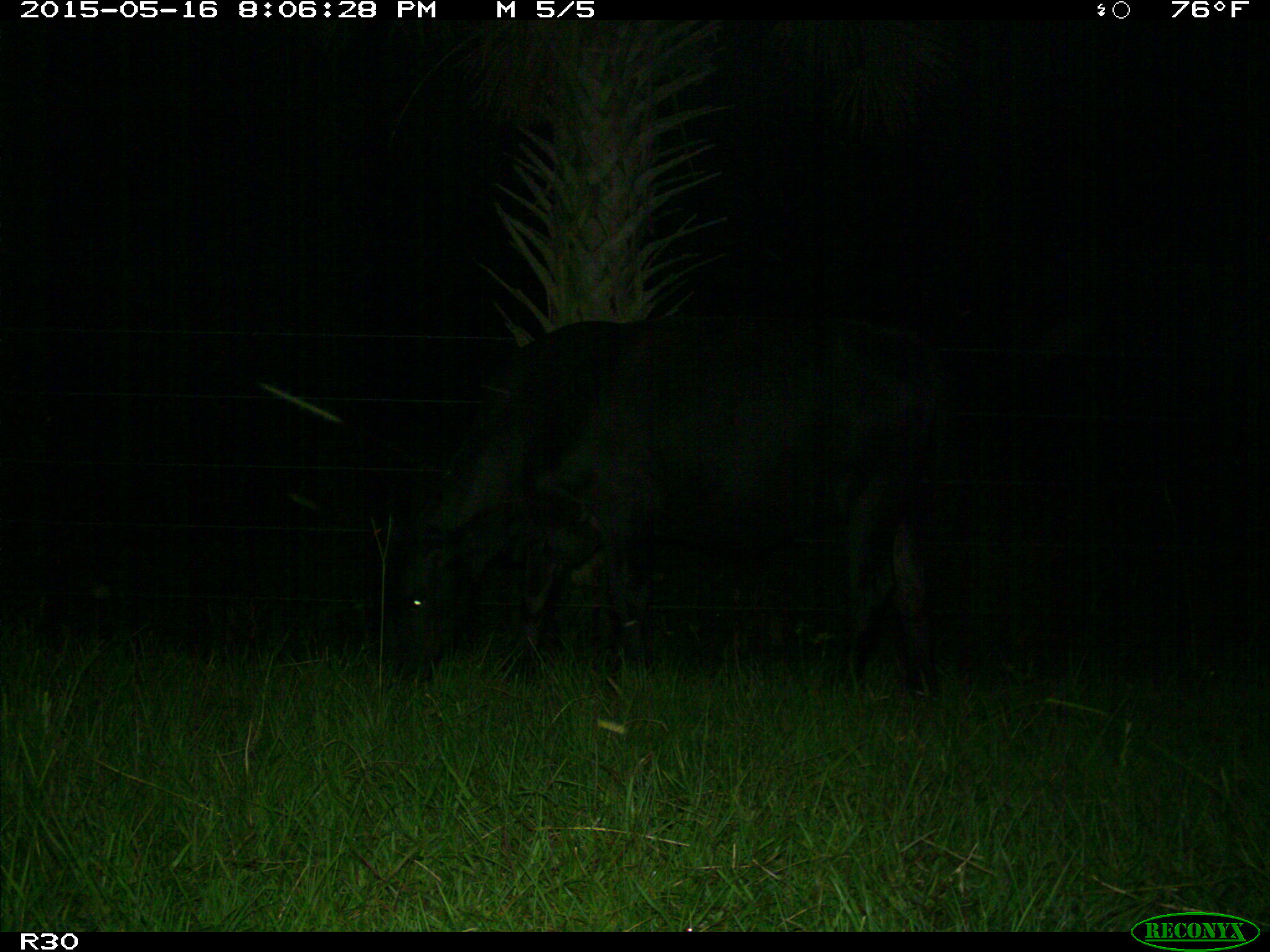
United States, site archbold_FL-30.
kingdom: Animalia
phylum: Chordata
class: Mammalia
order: Artiodactyla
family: Bovidae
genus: Bos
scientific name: Bos taurus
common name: domestic cow